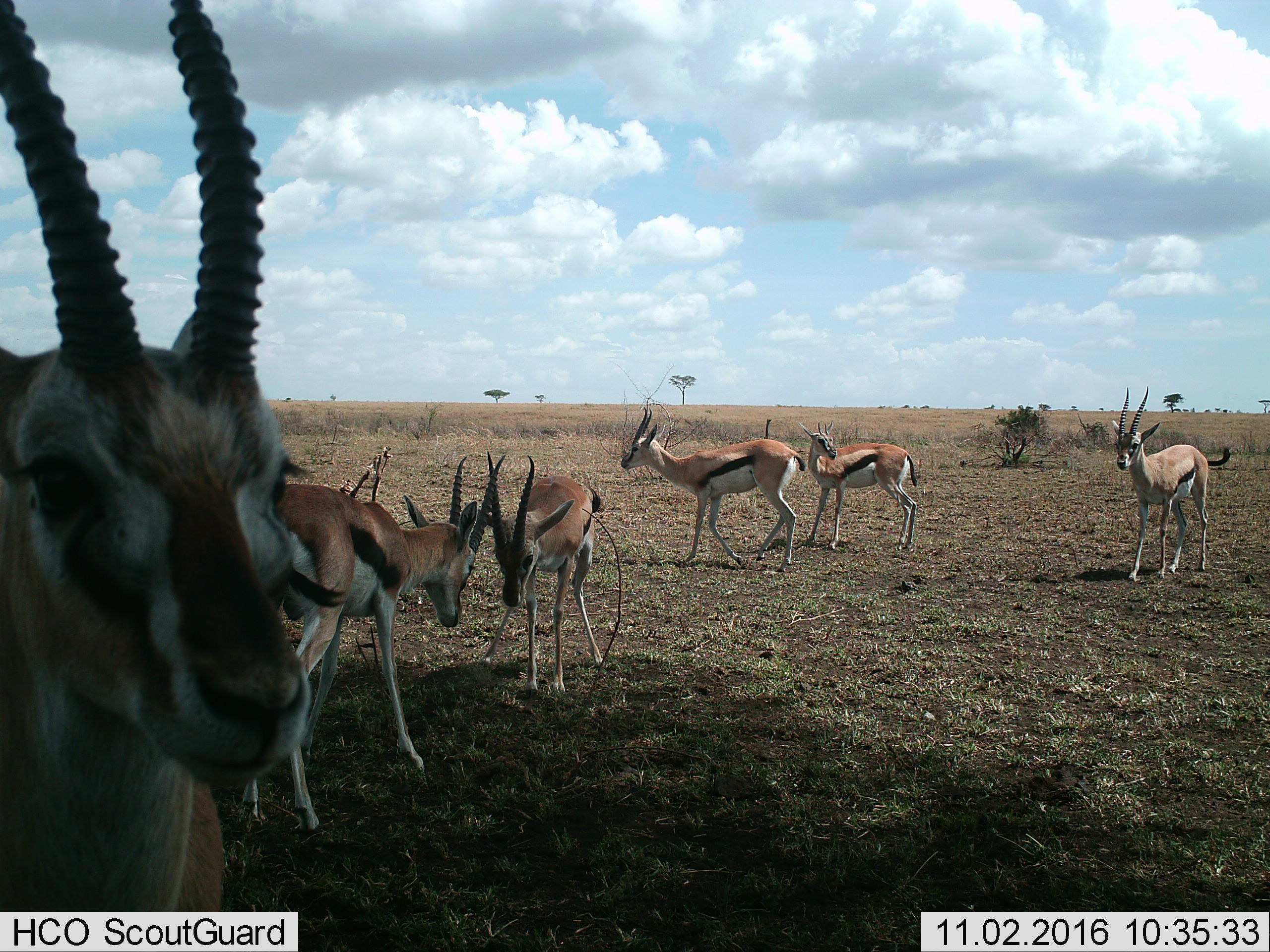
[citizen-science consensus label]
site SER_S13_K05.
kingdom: Animalia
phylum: Chordata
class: Mammalia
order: Artiodactyla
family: Bovidae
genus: Eudorcas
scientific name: Eudorcas thomsonii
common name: thomson's gazelle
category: gazellethomsons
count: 6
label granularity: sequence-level